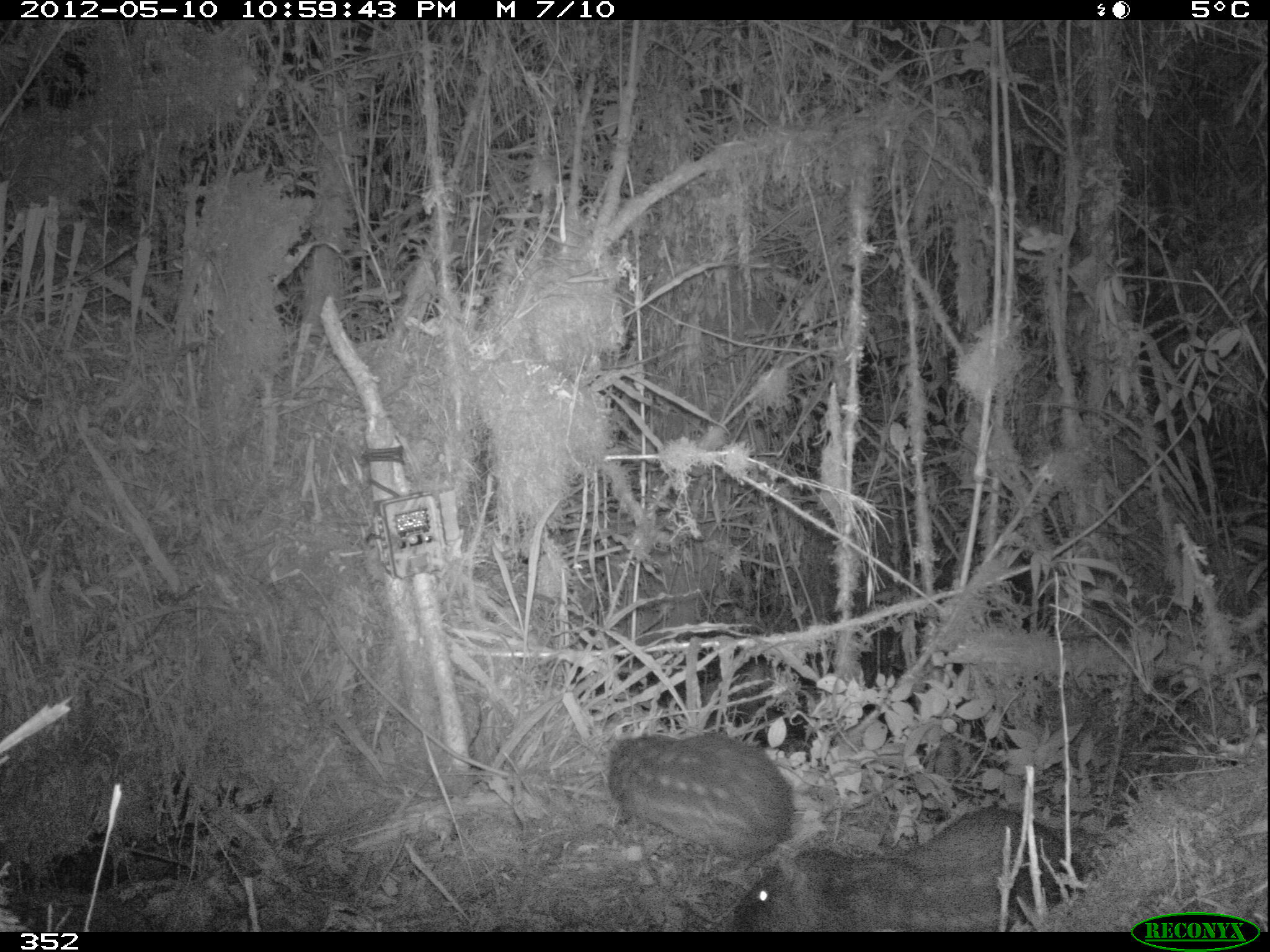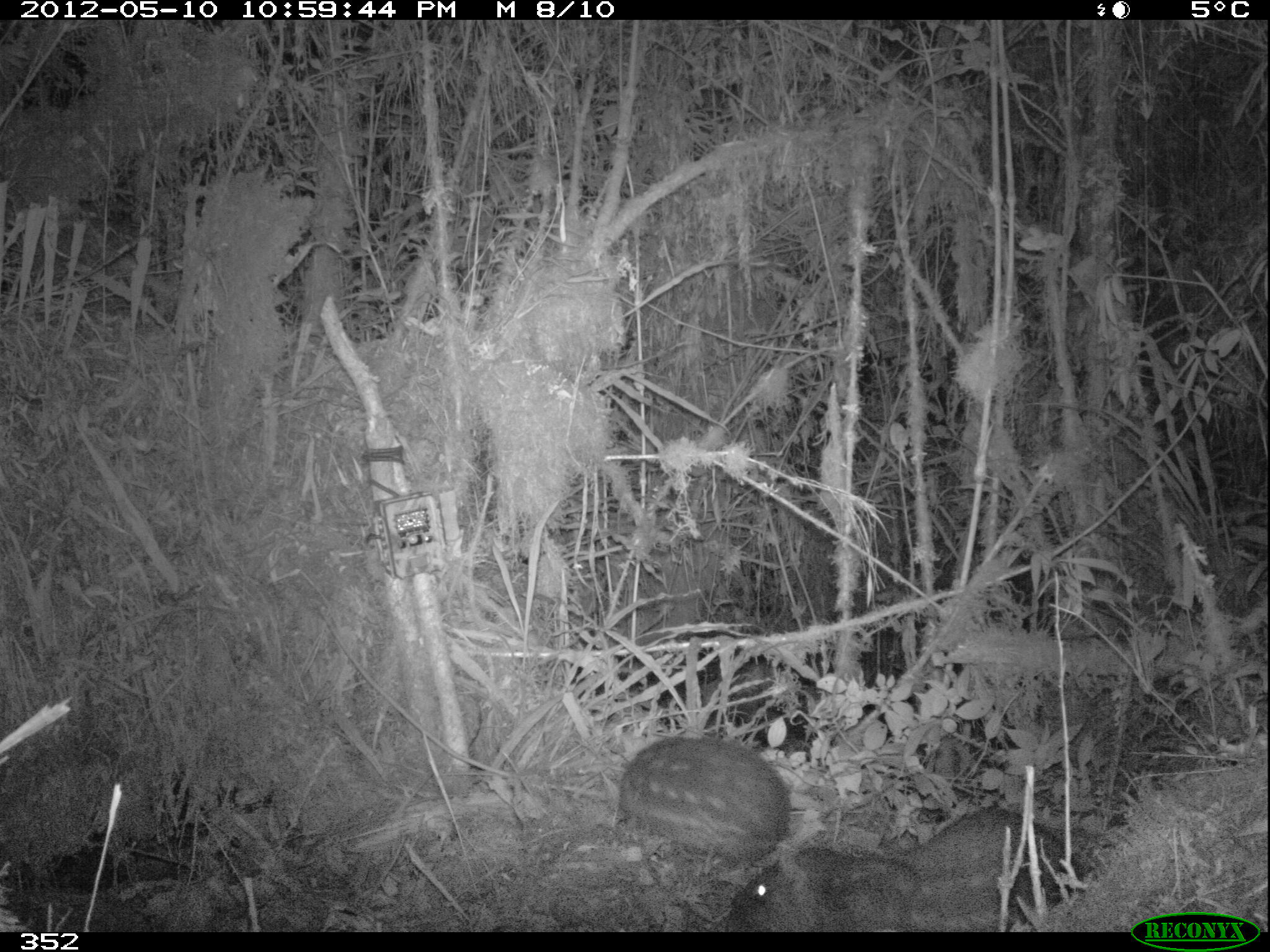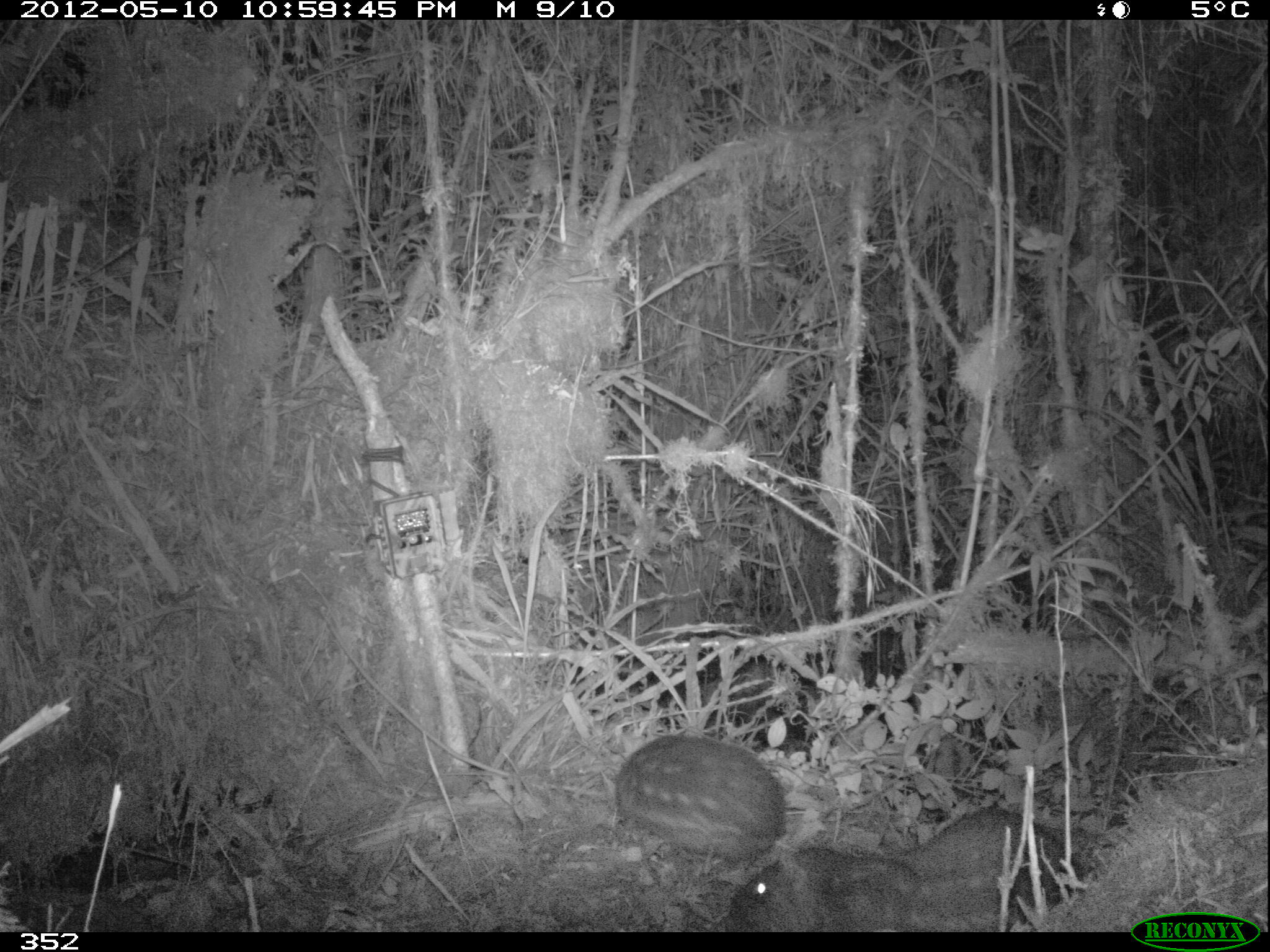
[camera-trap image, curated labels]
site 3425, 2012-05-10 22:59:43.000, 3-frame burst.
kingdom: Animalia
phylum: Chordata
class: Mammalia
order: Rodentia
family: Cuniculidae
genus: Cuniculus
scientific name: Cuniculus taczanowskii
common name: mountain paca